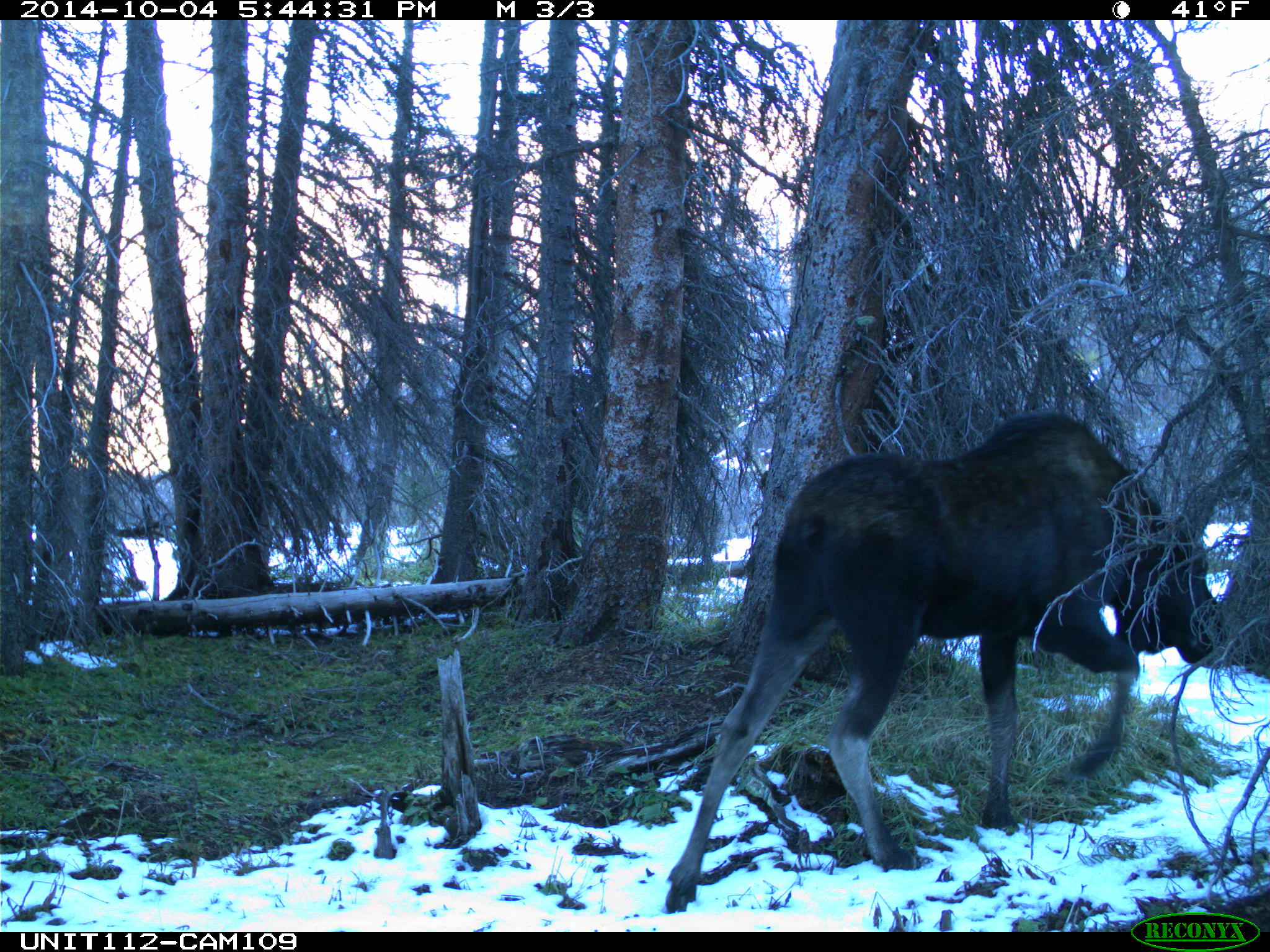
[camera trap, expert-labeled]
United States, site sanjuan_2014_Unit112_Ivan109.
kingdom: Animalia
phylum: Chordata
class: Mammalia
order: Artiodactyla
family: Cervidae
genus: Alces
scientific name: Alces alces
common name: moose